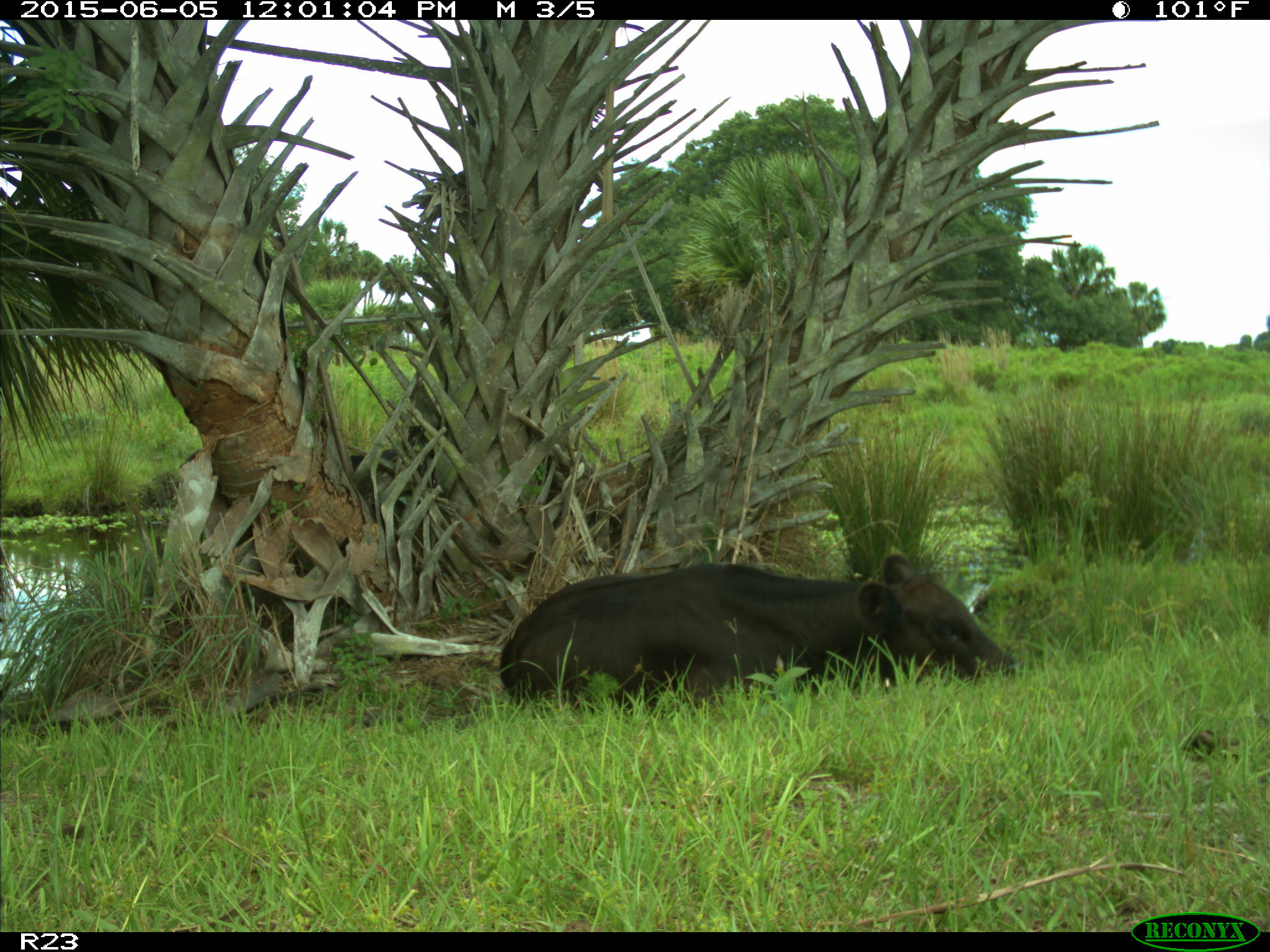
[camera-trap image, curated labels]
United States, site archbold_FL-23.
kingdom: Animalia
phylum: Chordata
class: Mammalia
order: Artiodactyla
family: Bovidae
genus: Bos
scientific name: Bos taurus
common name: domestic cow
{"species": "Bos taurus (domestic cow)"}